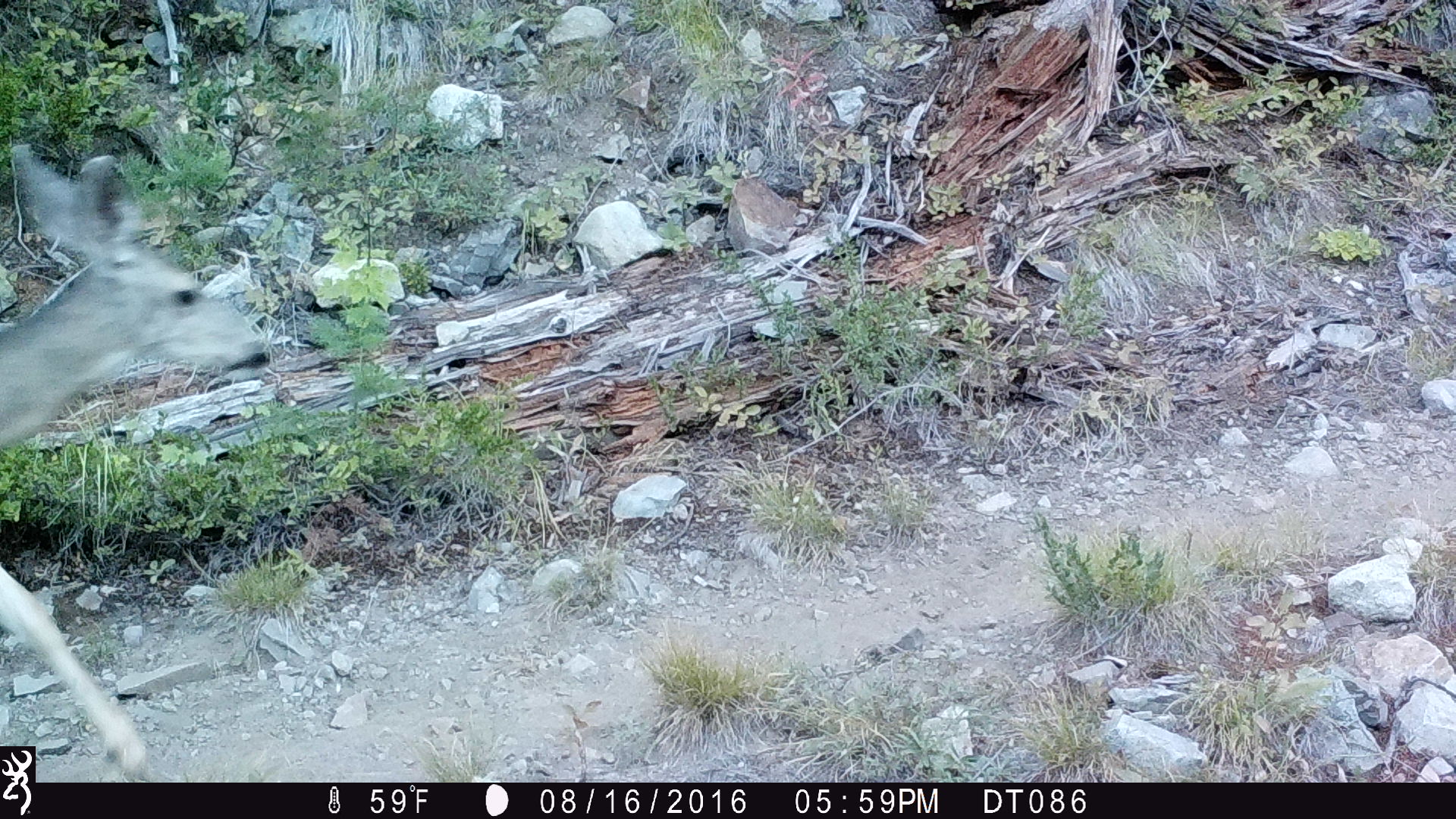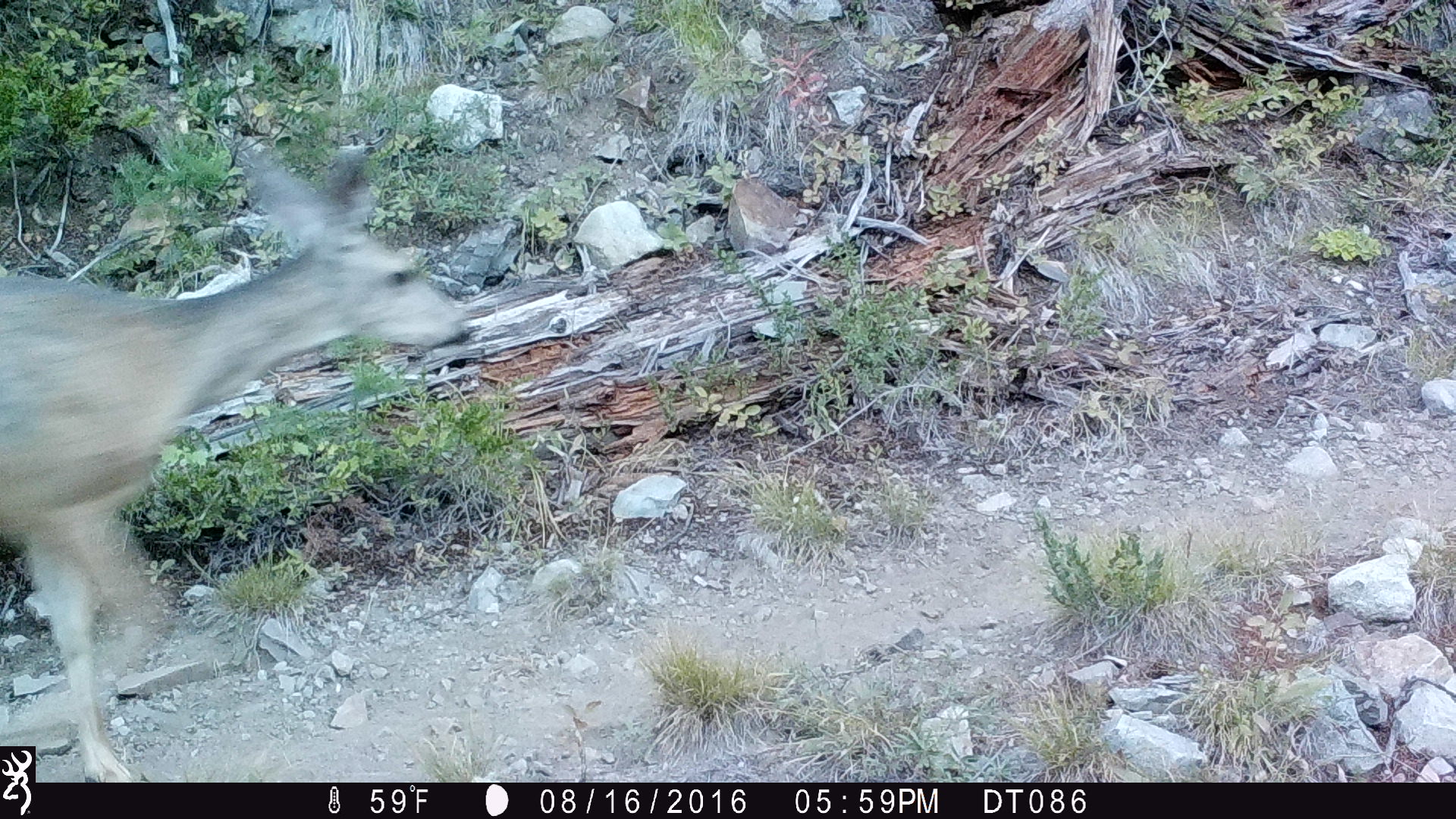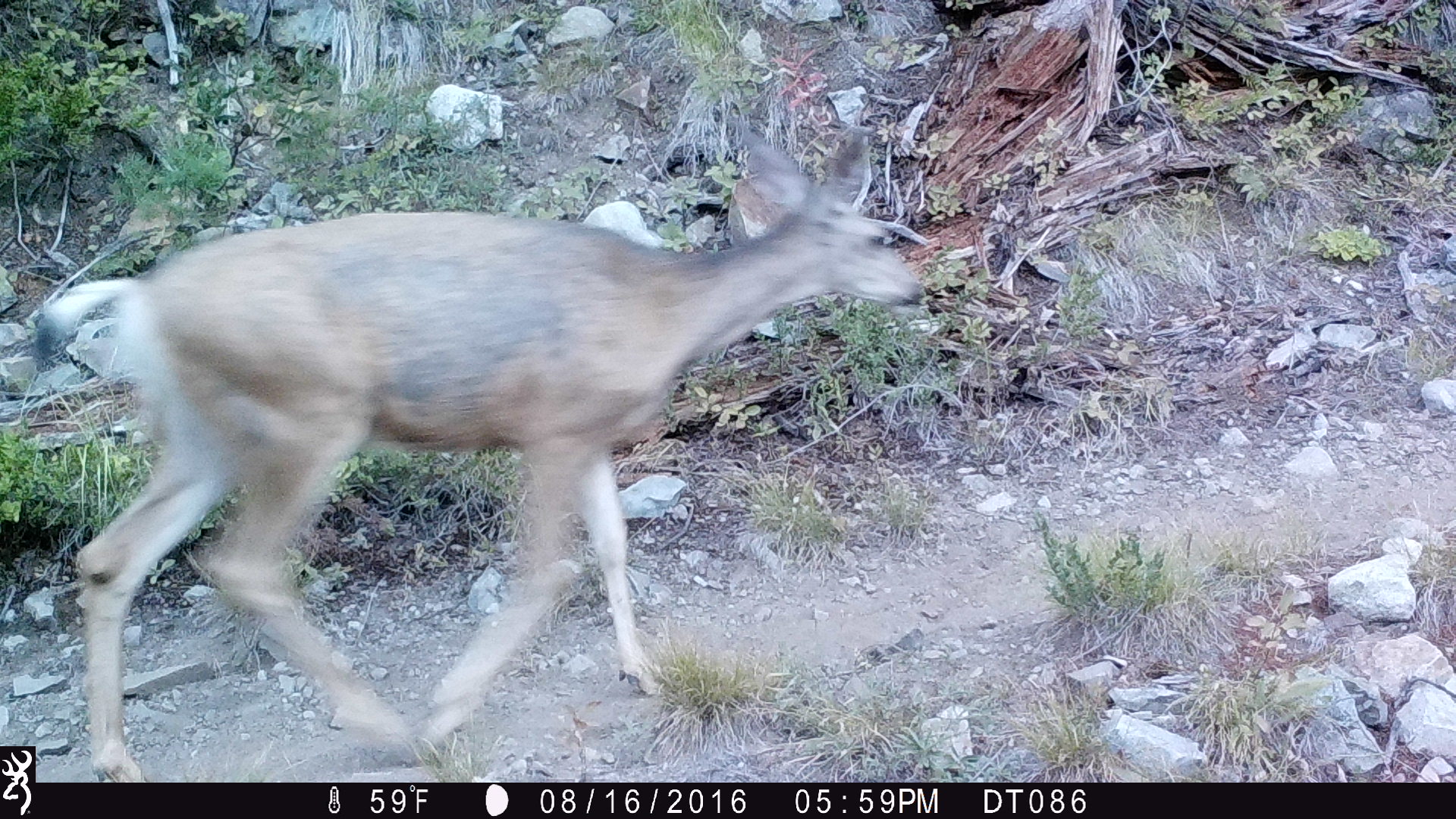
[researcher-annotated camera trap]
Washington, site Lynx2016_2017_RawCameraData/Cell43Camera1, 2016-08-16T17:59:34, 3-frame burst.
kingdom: Animalia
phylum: Chordata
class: Mammalia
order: Artiodactyla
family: Cervidae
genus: Odocoileus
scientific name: Odocoileus hemionus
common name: mule deer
Odocoileus hemionus (mule deer). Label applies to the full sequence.